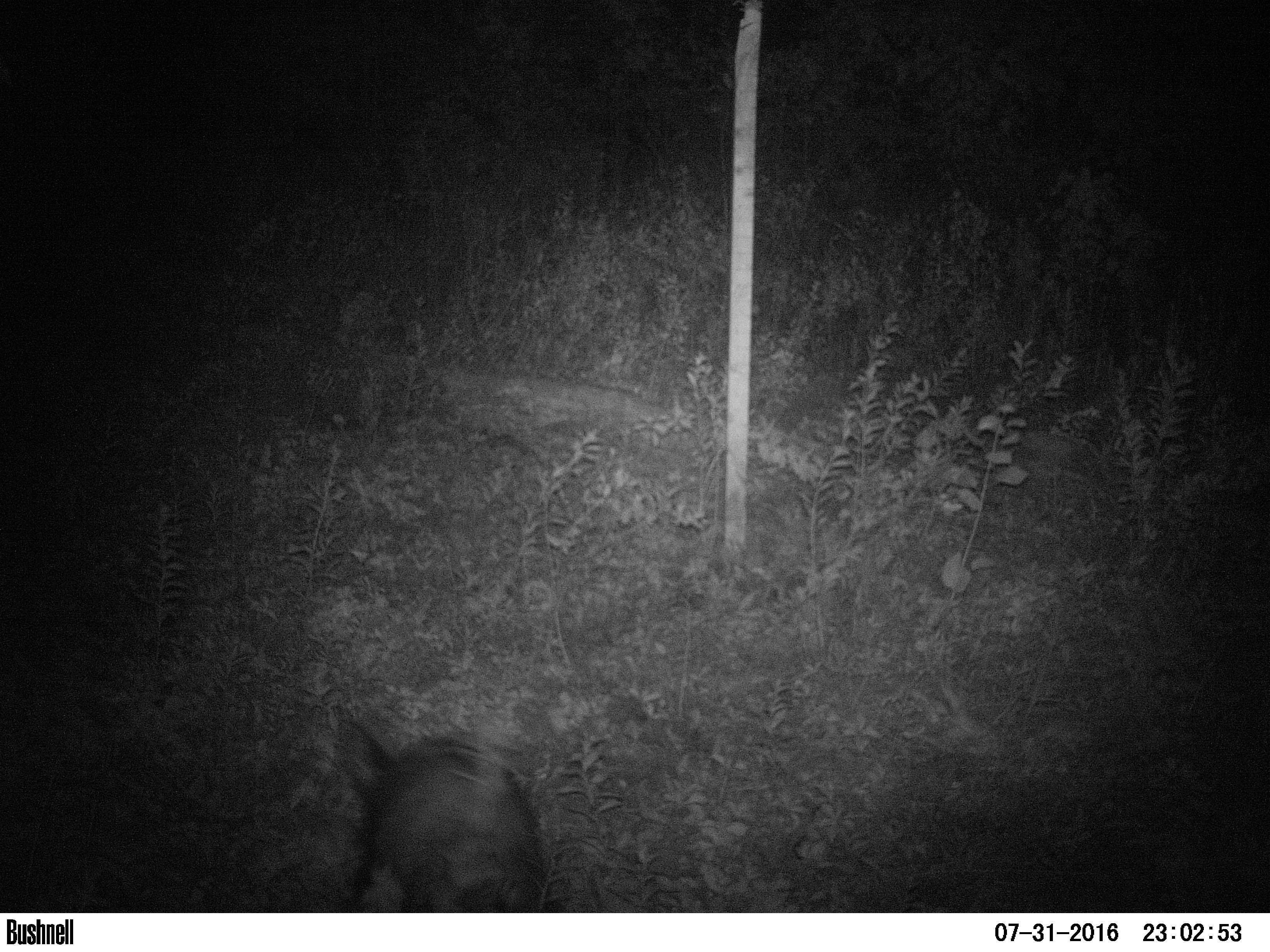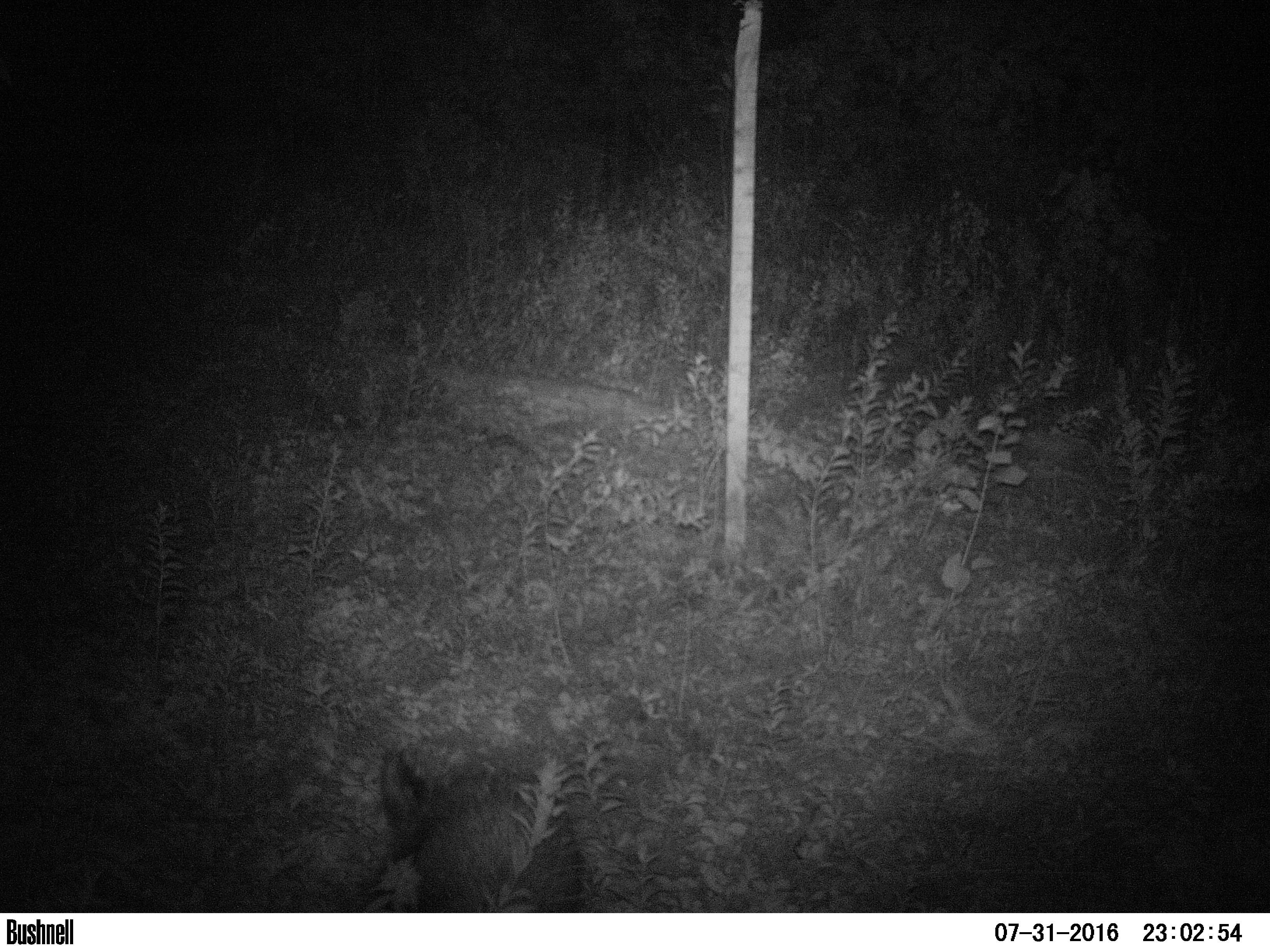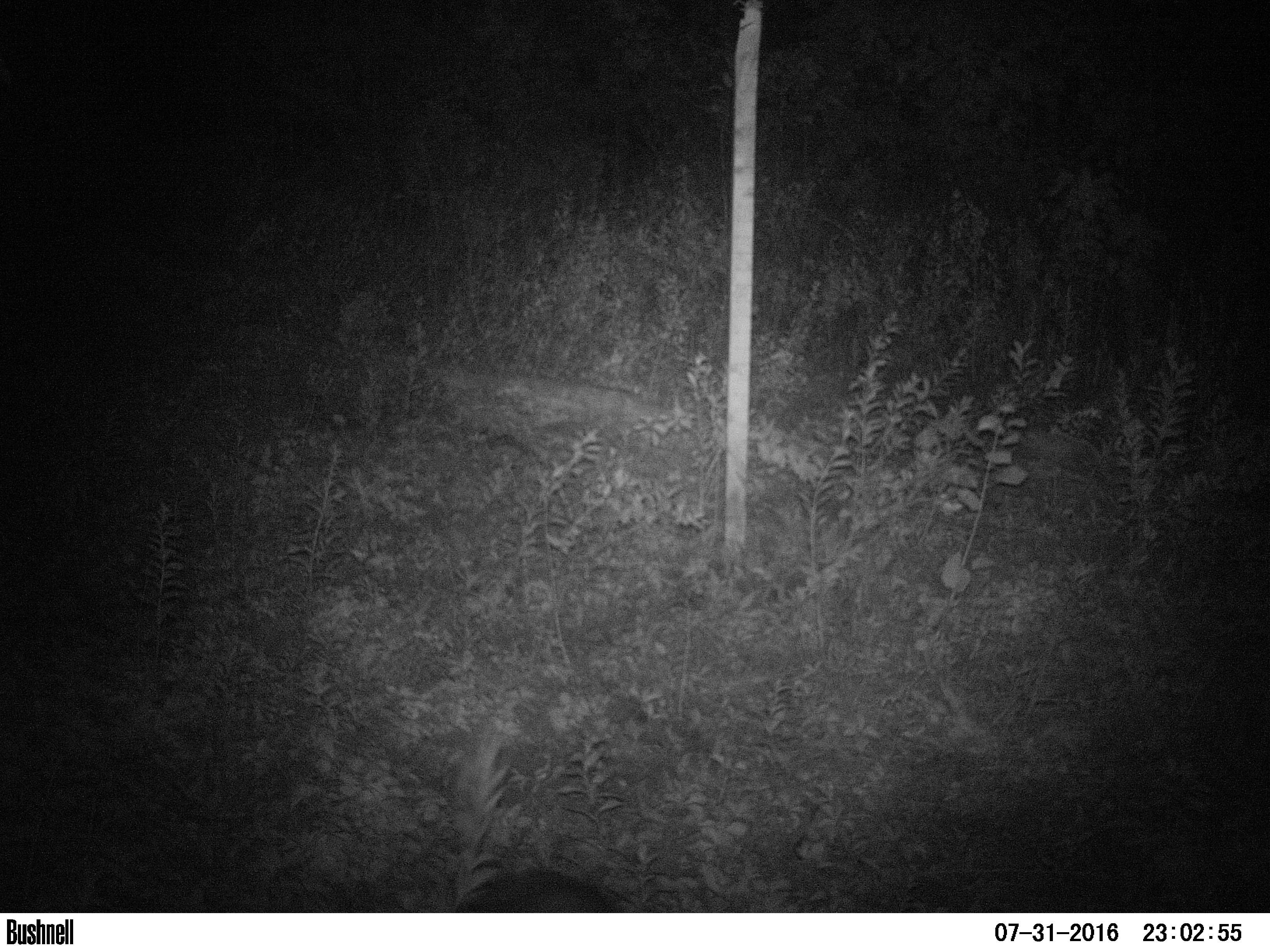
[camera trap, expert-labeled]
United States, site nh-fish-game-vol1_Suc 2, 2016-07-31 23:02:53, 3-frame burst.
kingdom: Animalia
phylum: Chordata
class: Mammalia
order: Rodentia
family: Erethizontidae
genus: Erethizon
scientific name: Erethizon dorsatum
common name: porcupine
Porcupine (Erethizon dorsatum).